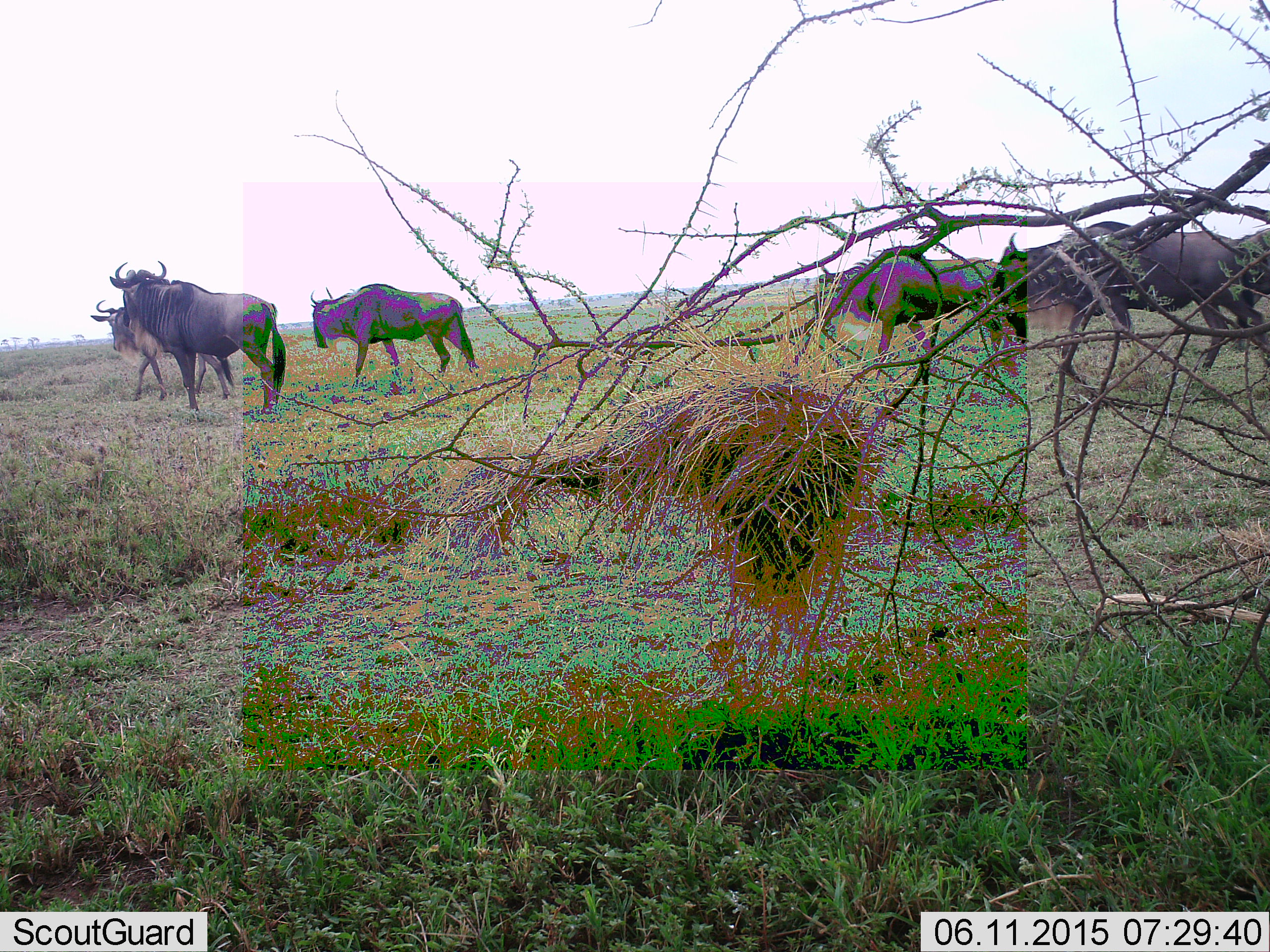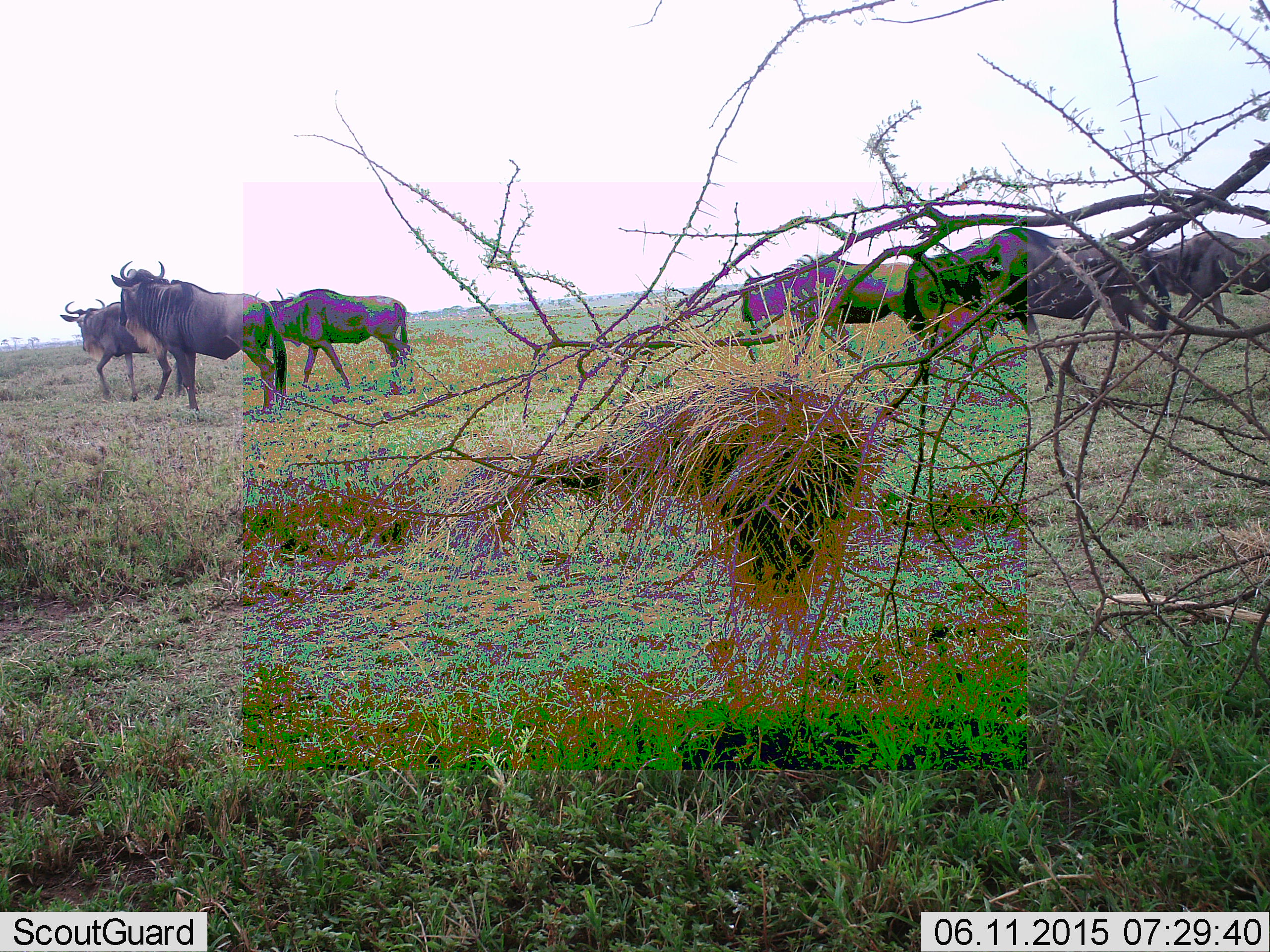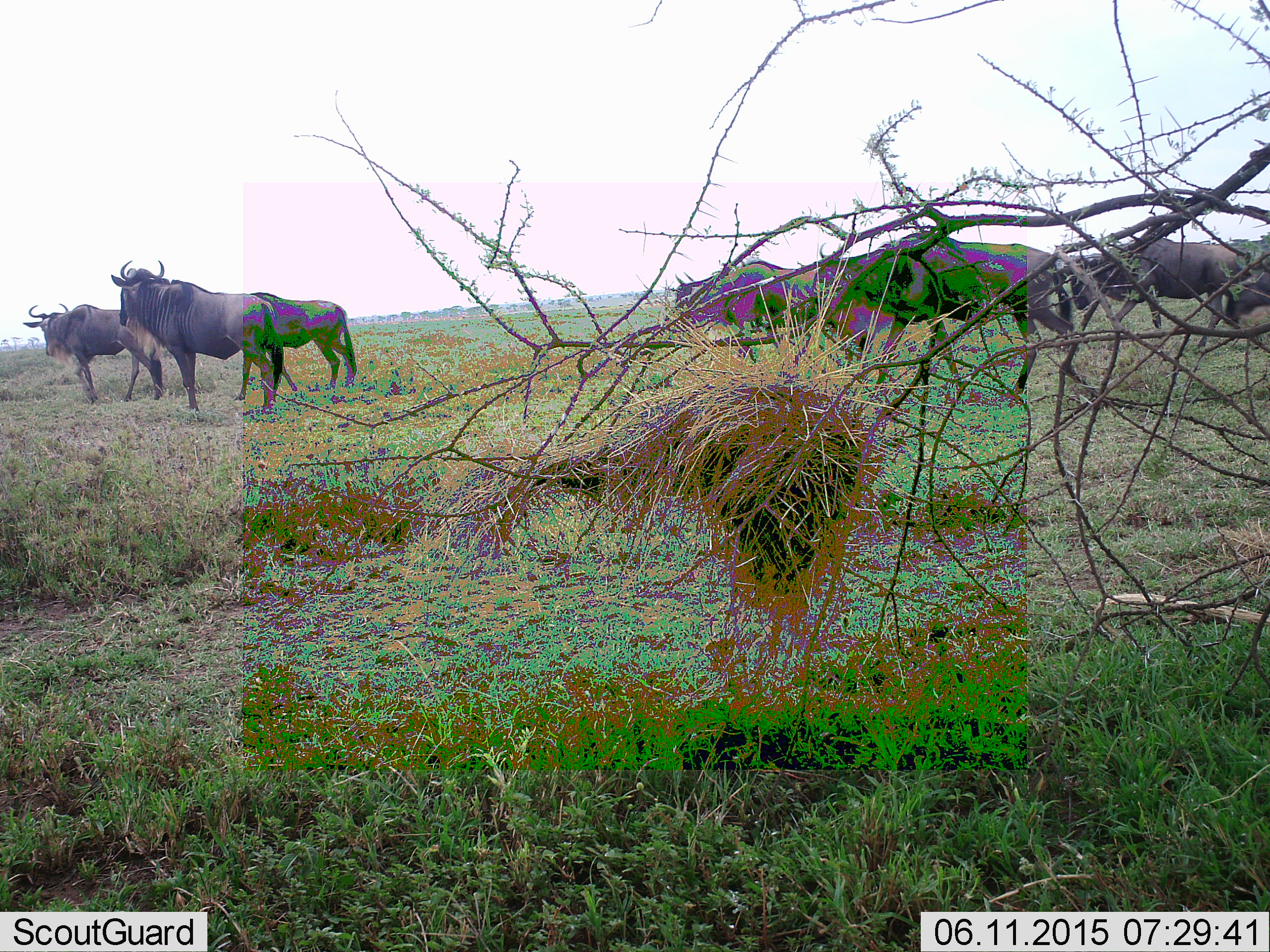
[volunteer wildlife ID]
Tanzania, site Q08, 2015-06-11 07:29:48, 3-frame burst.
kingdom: Animalia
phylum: Chordata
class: Mammalia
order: Artiodactyla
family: Bovidae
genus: Connochaetes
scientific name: Connochaetes taurinus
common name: blue wildebeest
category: wildebeest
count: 7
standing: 30%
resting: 0%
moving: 100%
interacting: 0%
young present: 0%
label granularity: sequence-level